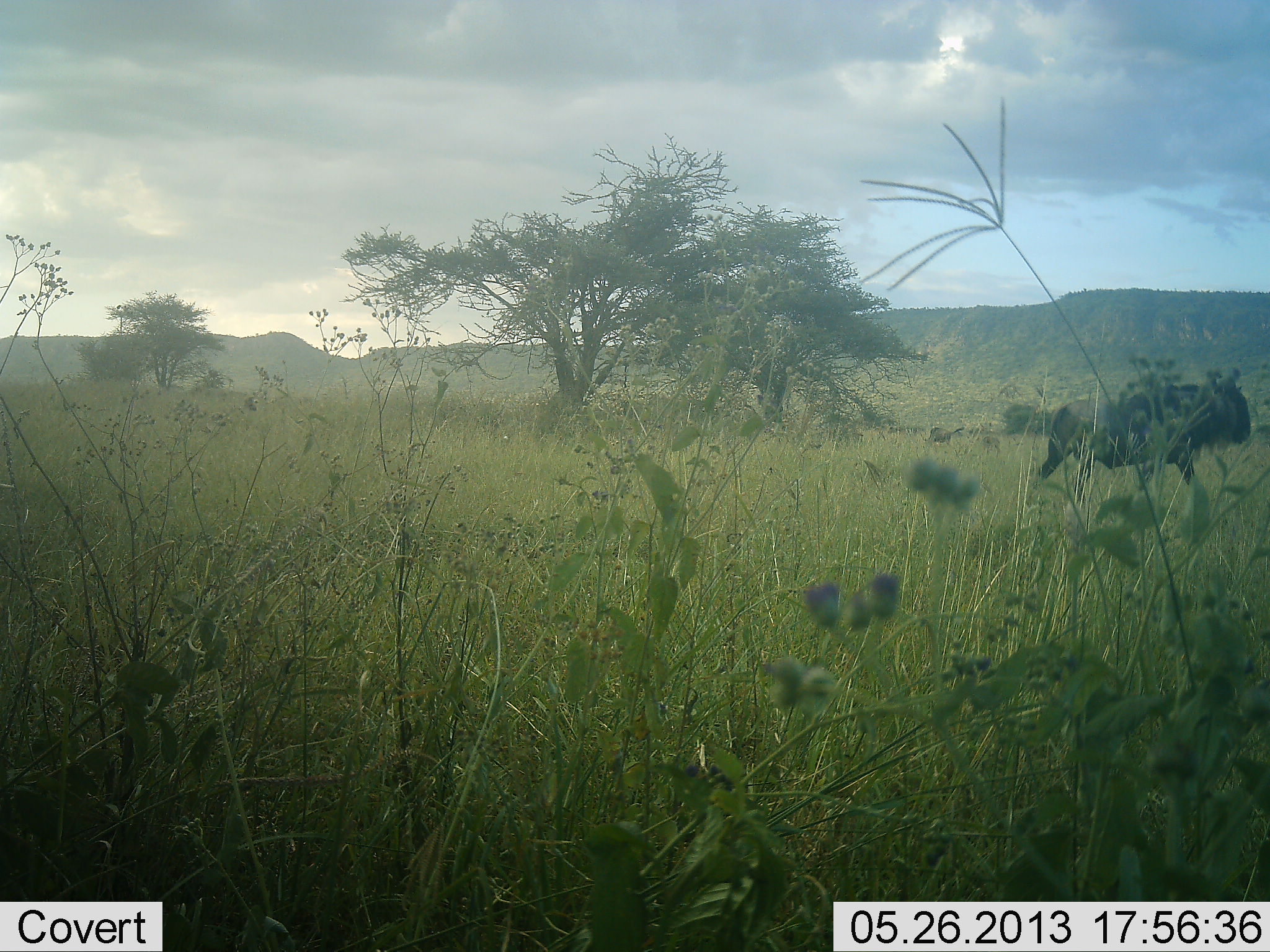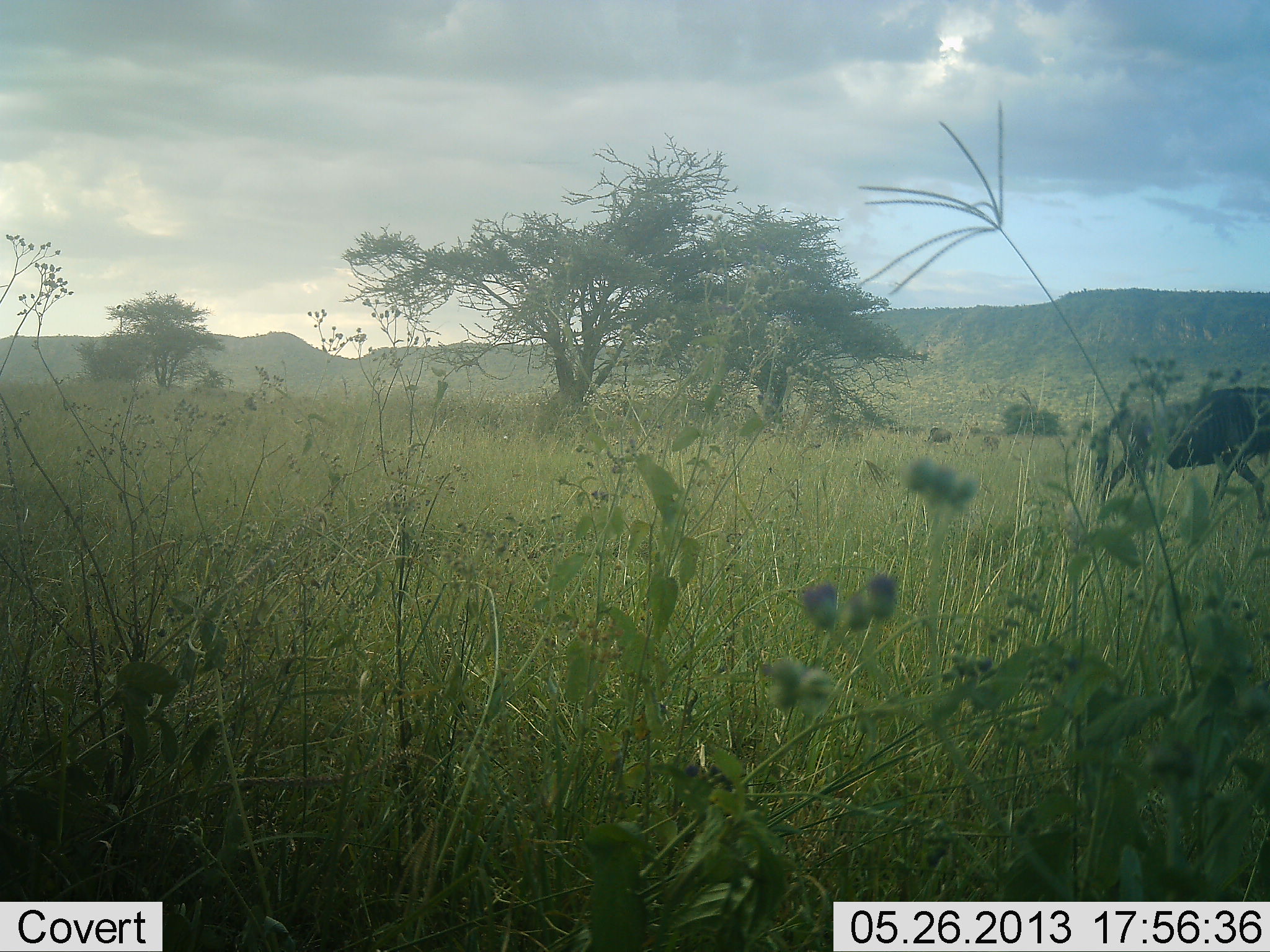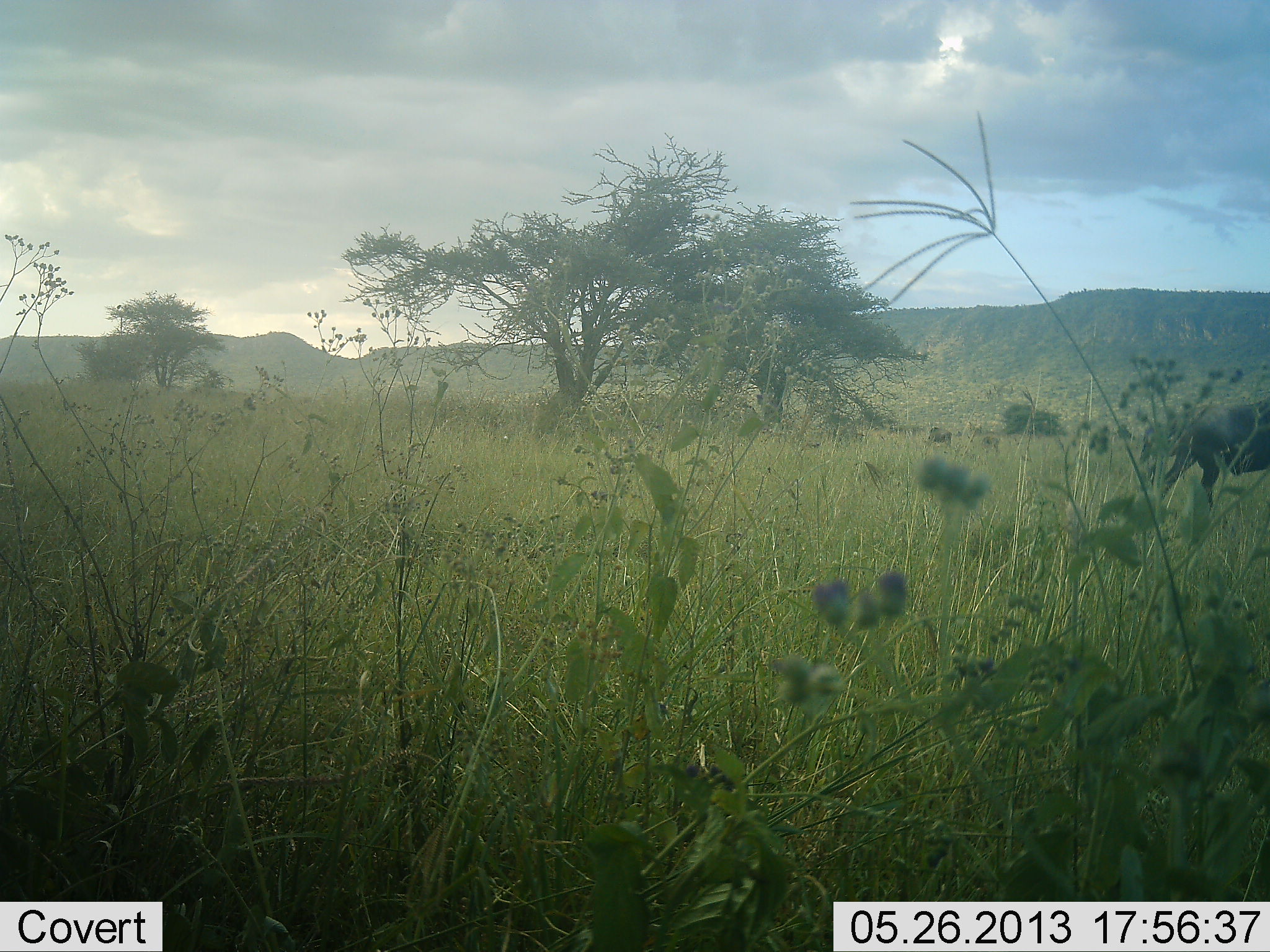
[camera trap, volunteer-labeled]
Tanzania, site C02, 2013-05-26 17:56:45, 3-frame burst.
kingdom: Animalia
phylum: Chordata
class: Mammalia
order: Artiodactyla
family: Bovidae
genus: Connochaetes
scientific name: Connochaetes taurinus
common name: blue wildebeest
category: wildebeest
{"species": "wildebeest (blue wildebeest) (Connochaetes taurinus)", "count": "1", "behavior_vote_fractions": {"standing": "20%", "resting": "0%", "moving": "100%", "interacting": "0%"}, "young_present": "0%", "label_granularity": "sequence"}